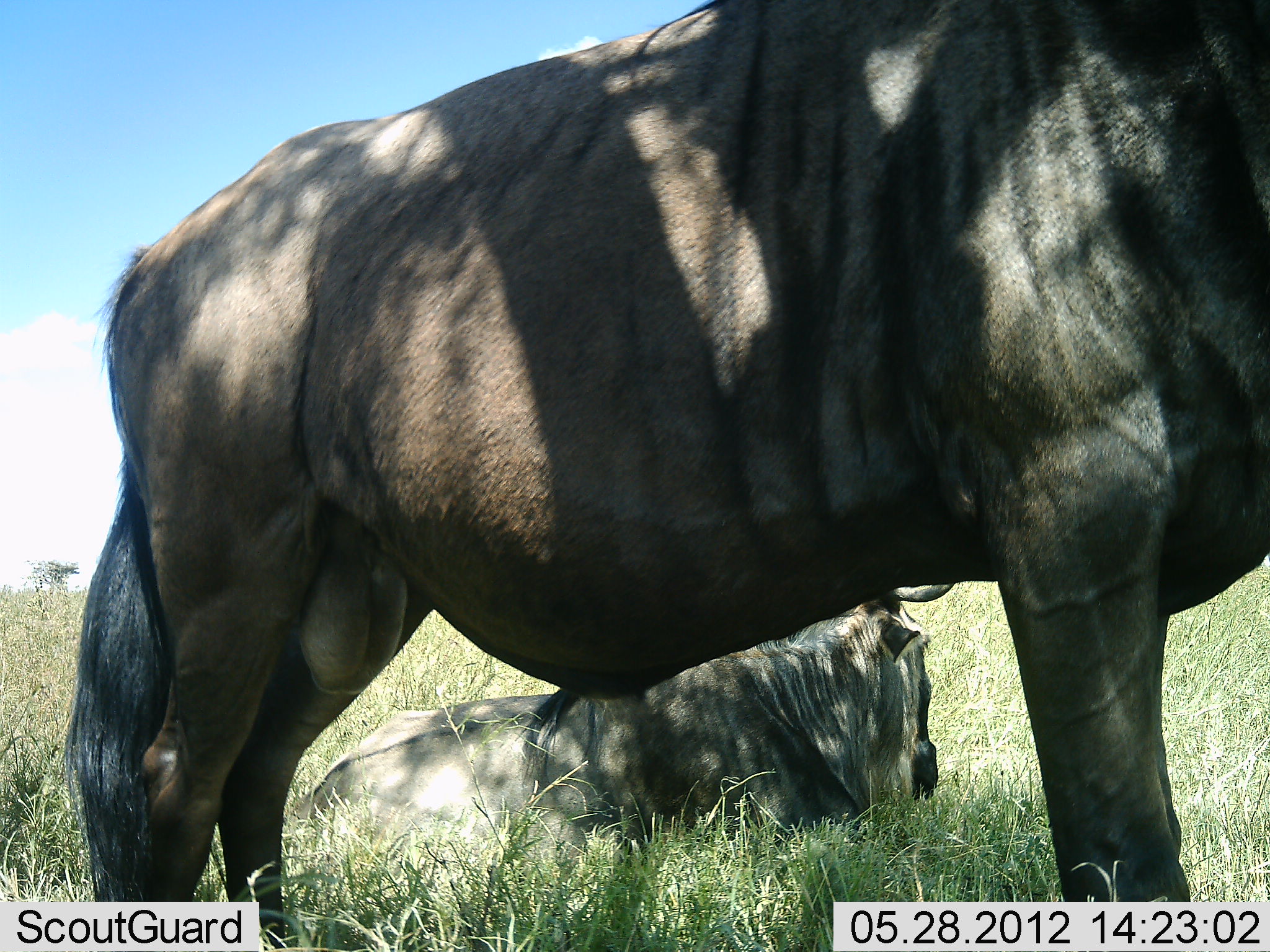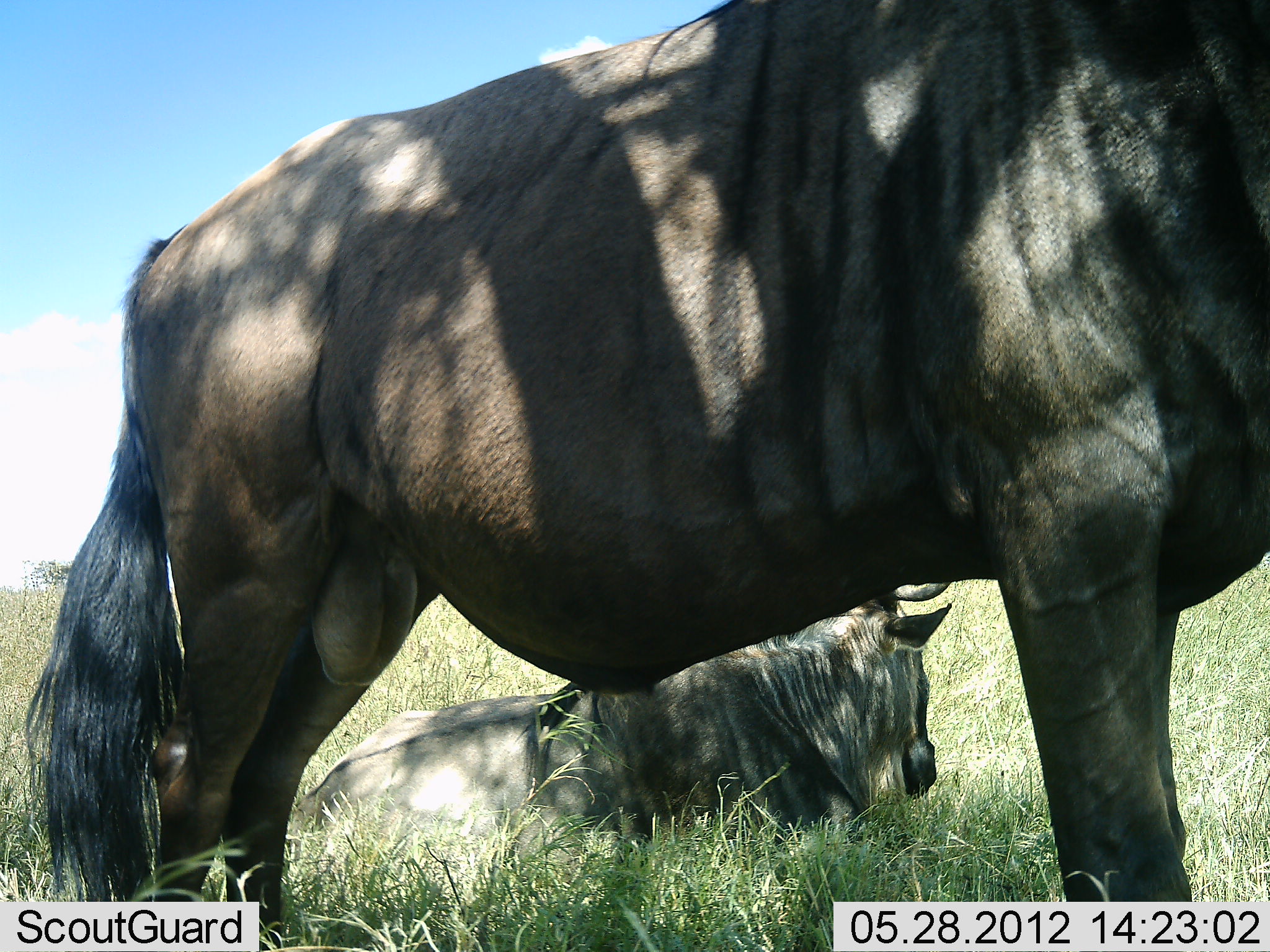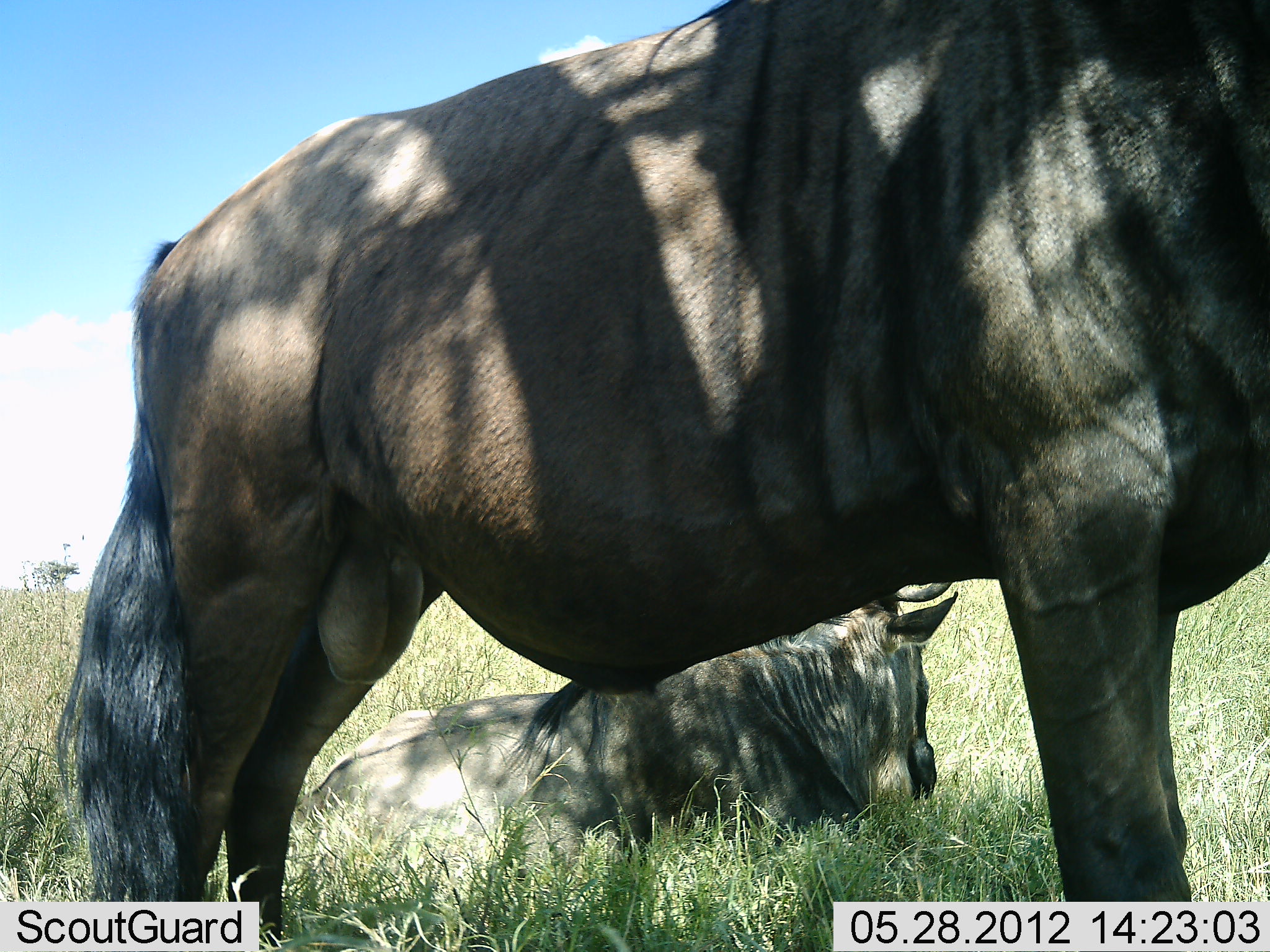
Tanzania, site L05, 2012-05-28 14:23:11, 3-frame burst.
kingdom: Animalia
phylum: Chordata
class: Mammalia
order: Artiodactyla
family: Bovidae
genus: Connochaetes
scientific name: Connochaetes taurinus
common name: blue wildebeest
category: wildebeest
Wildebeest (blue wildebeest) (Connochaetes taurinus), count 2. Behavior (volunteer vote fractions): standing 90%, resting 100%, moving 0%, interacting 0%. Young present (vote fraction): 0%. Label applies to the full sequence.